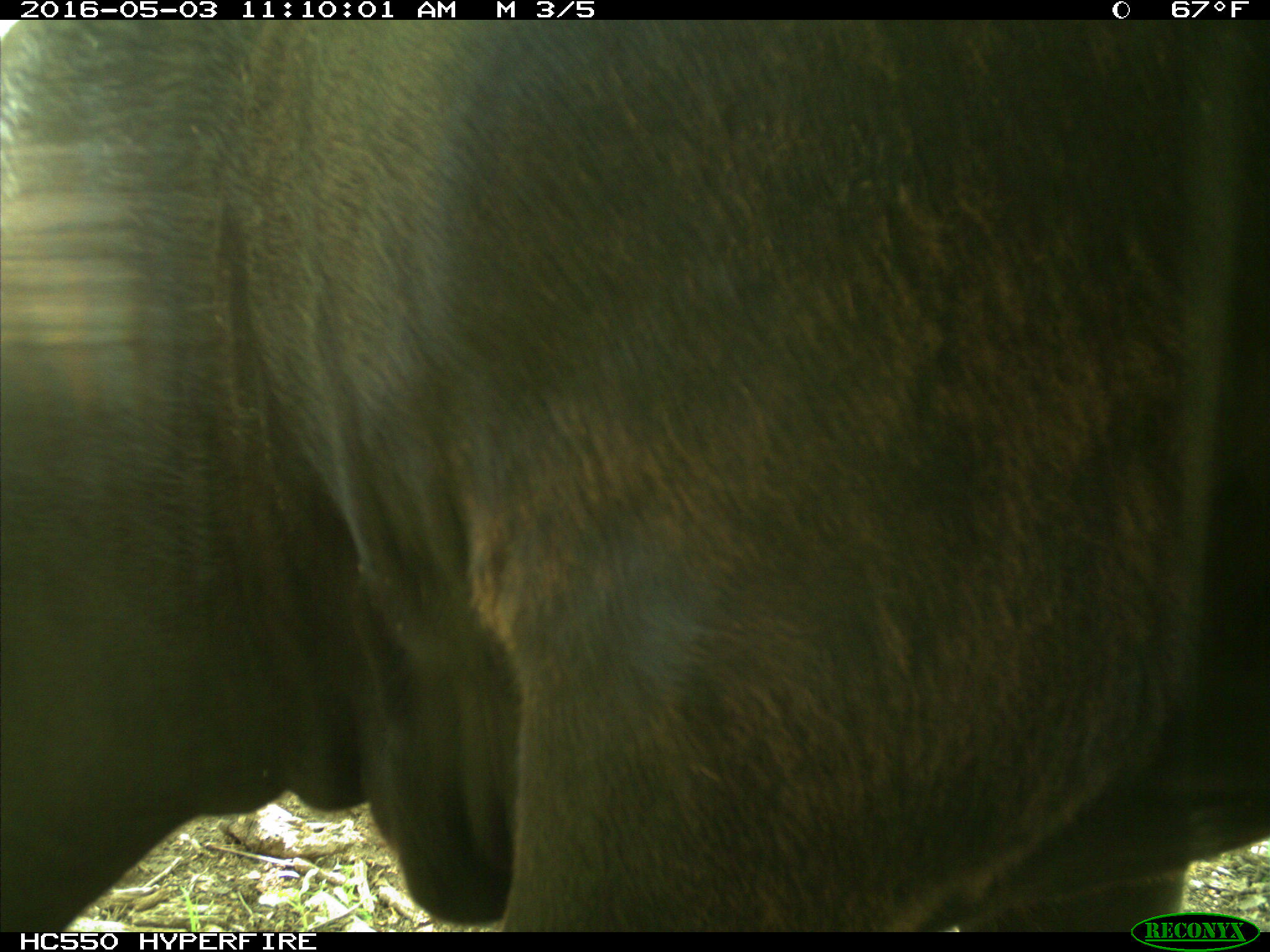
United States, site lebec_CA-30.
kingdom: Animalia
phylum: Chordata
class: Mammalia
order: Artiodactyla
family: Bovidae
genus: Bos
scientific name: Bos taurus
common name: domestic cow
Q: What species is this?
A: Bos taurus (domestic cow).